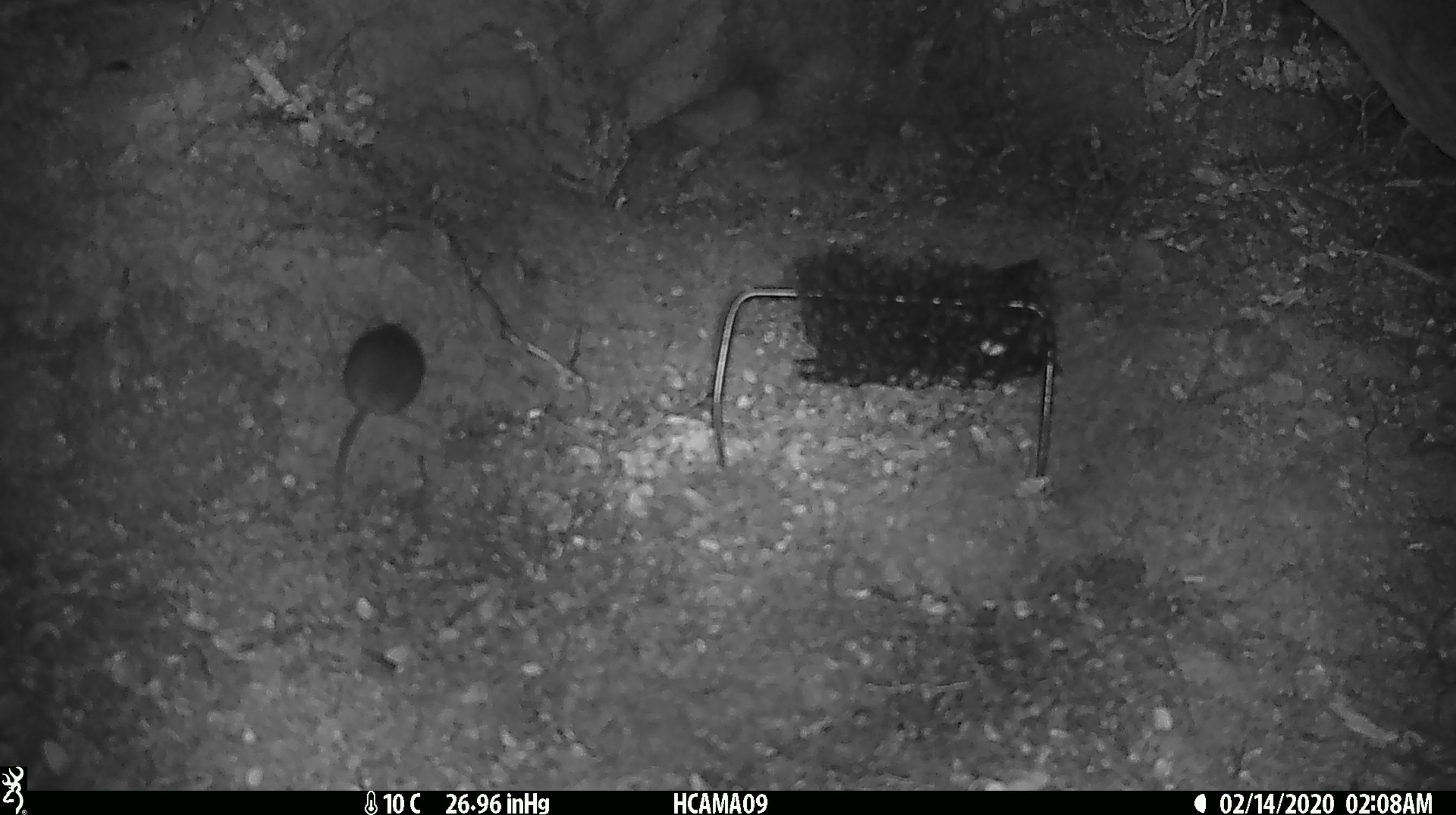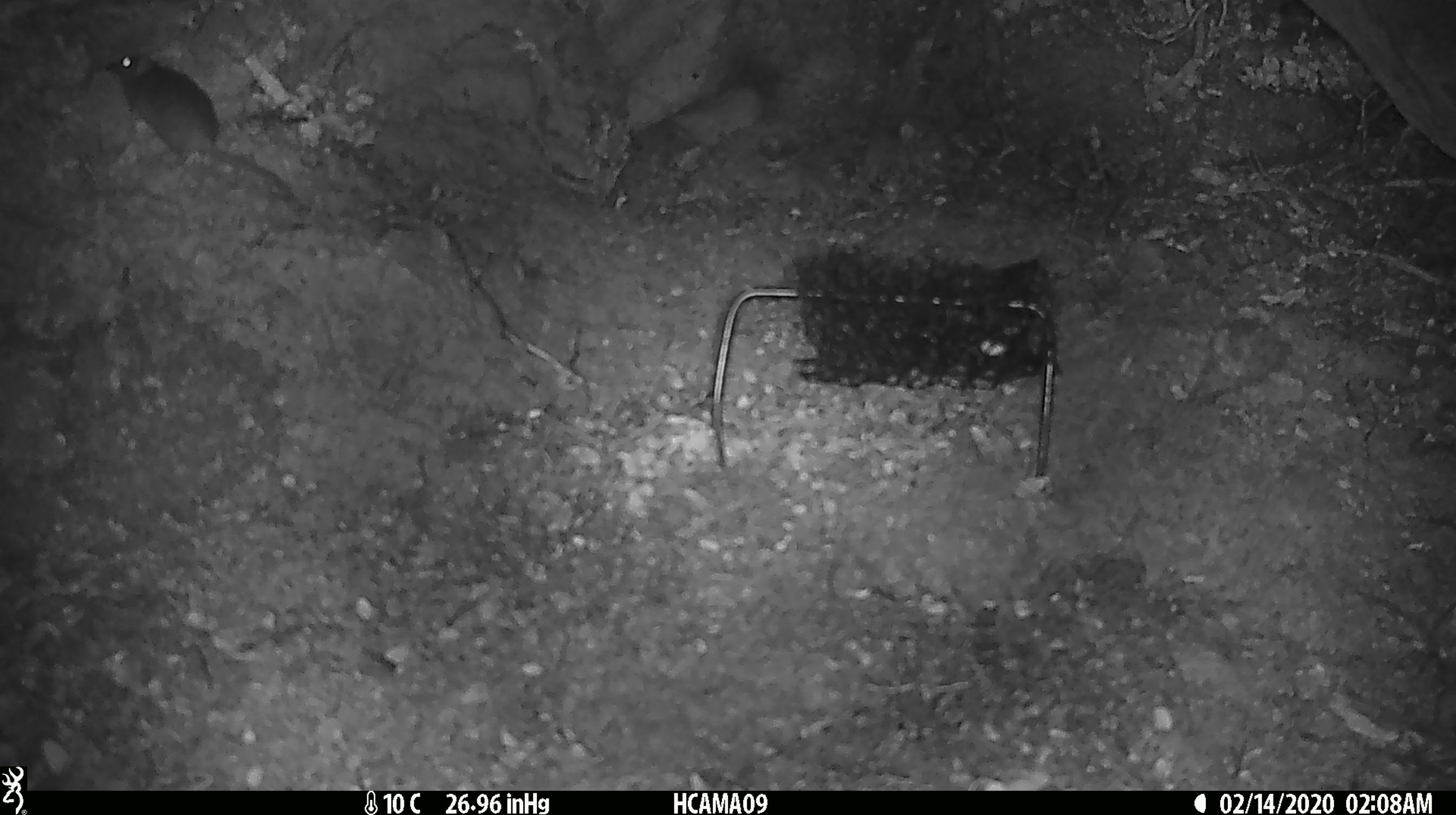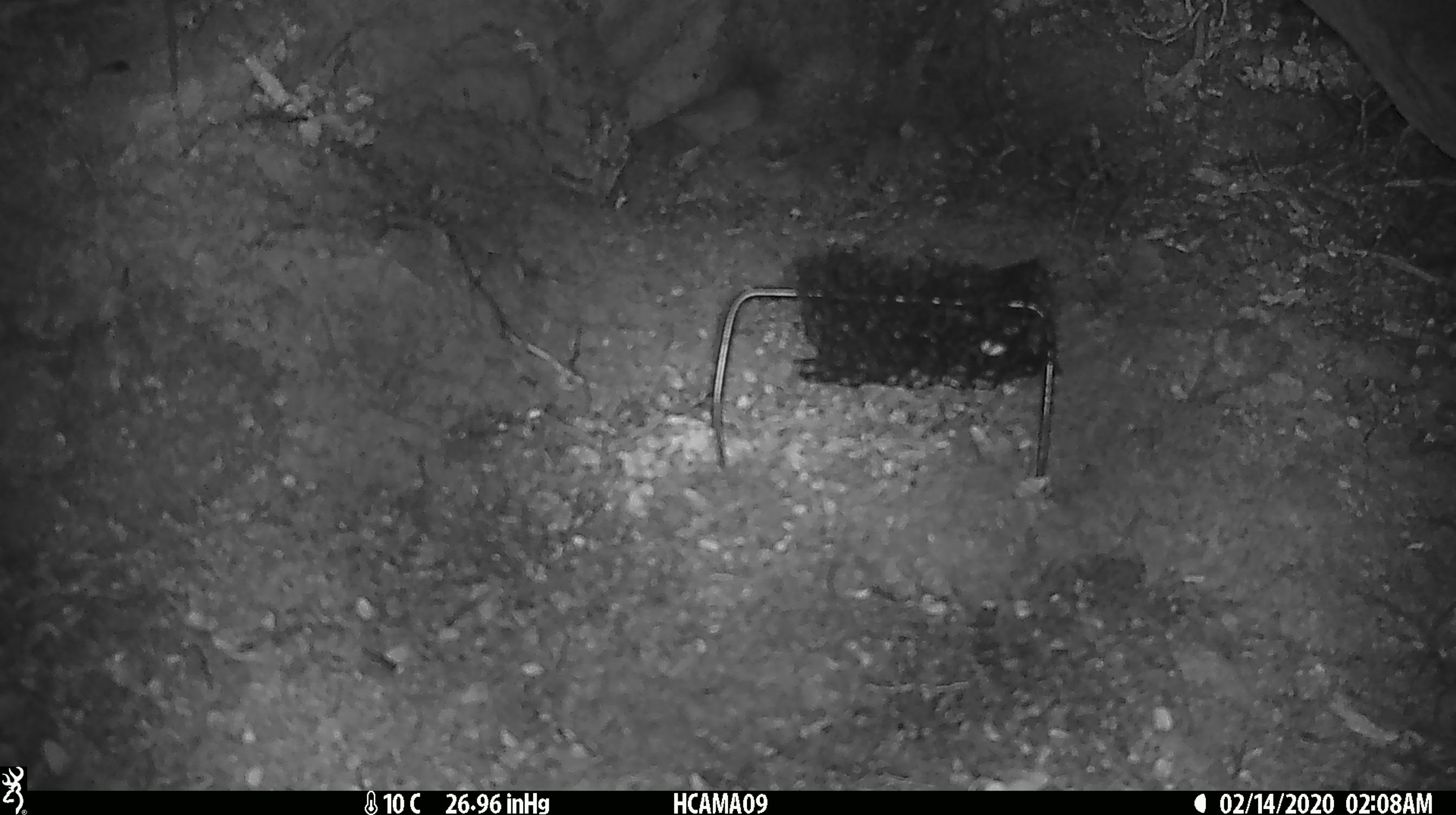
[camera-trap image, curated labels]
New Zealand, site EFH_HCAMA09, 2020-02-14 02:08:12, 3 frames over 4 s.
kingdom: Animalia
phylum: Chordata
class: Mammalia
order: Rodentia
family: Muridae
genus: Mus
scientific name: Mus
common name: mouse